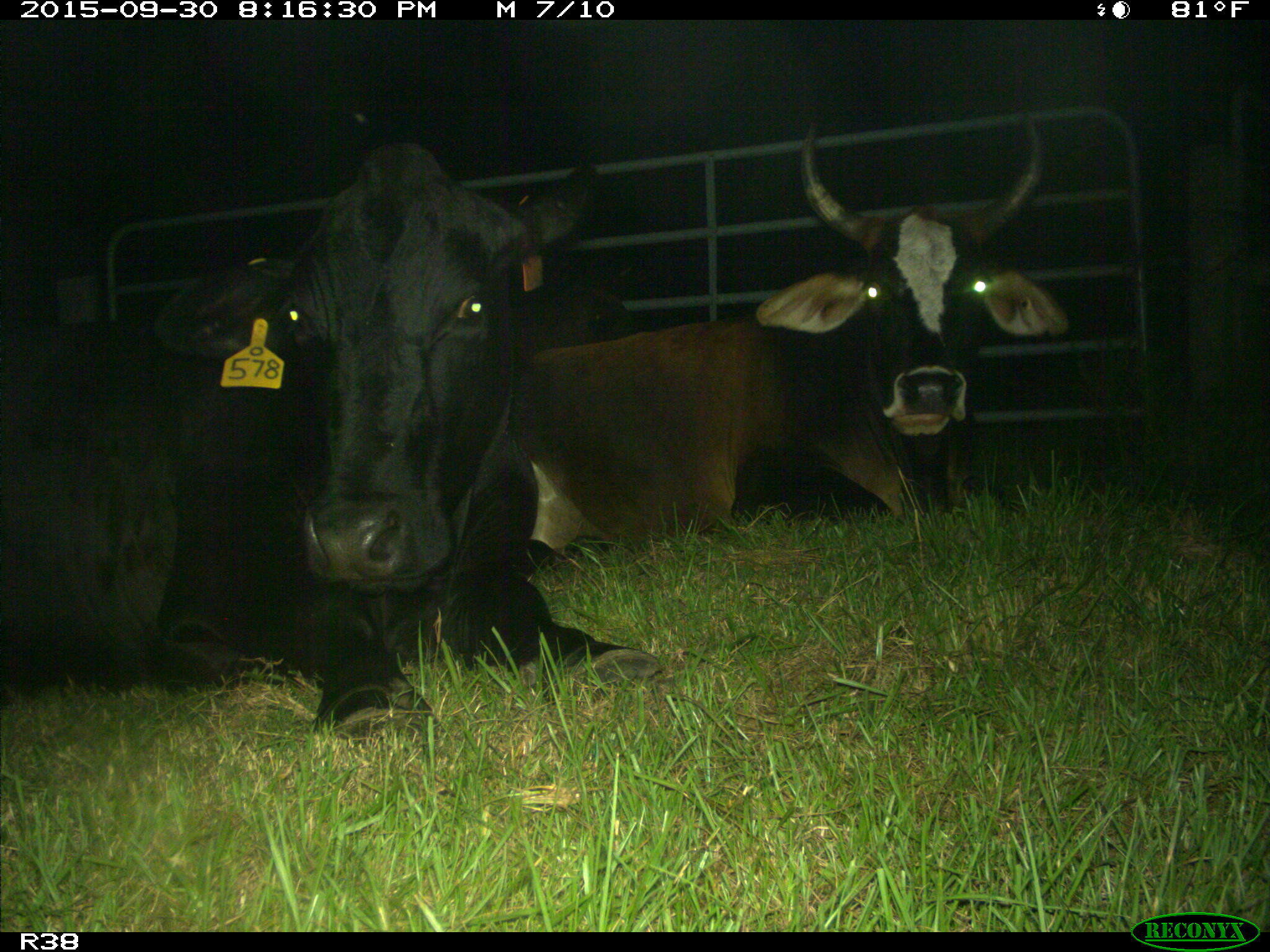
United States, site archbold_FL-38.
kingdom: Animalia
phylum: Chordata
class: Mammalia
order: Artiodactyla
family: Bovidae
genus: Bos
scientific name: Bos taurus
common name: domestic cow